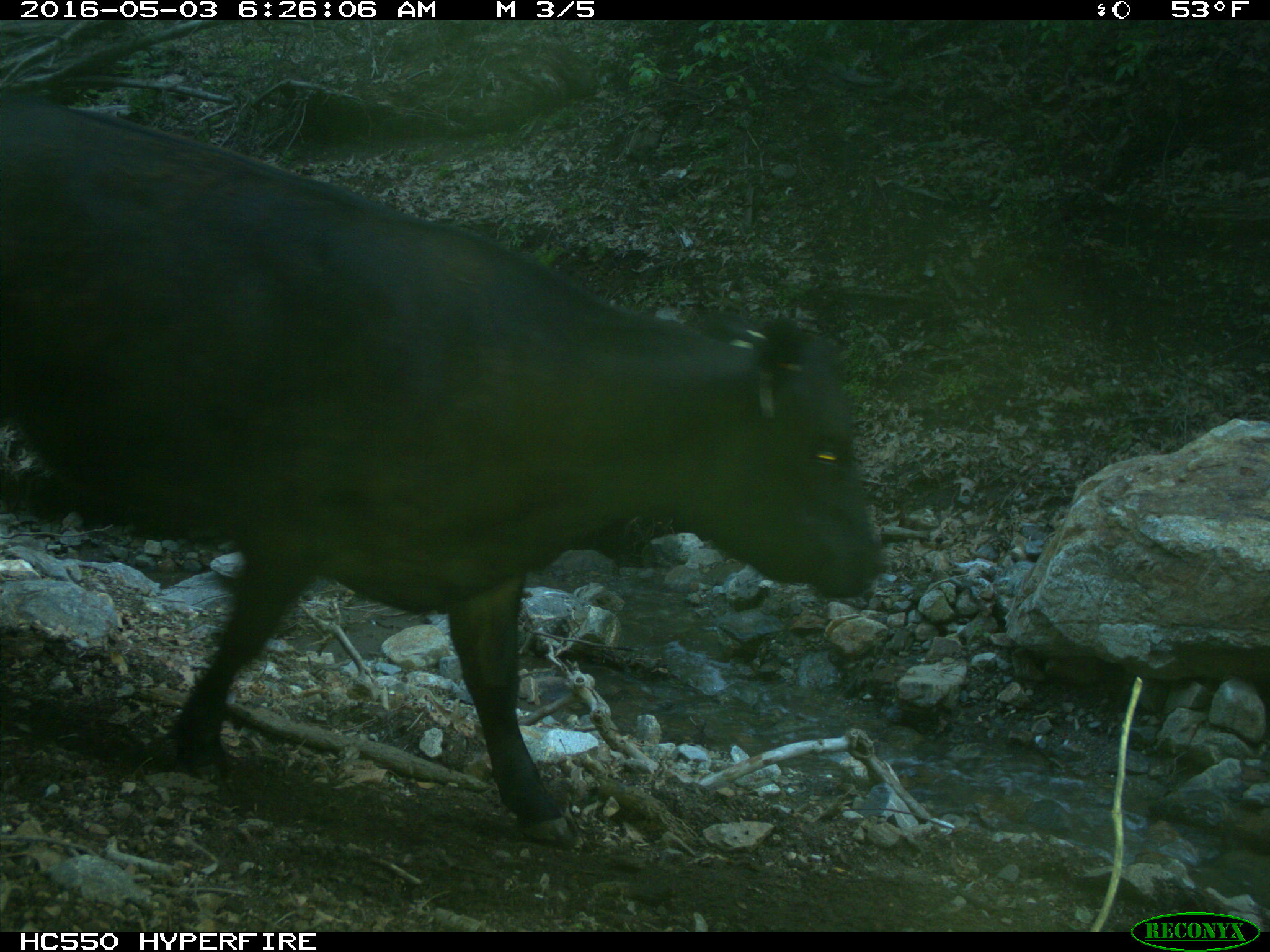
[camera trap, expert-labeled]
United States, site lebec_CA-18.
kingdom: Animalia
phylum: Chordata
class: Mammalia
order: Artiodactyla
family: Bovidae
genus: Bos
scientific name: Bos taurus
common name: domestic cow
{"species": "Bos taurus (domestic cow)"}